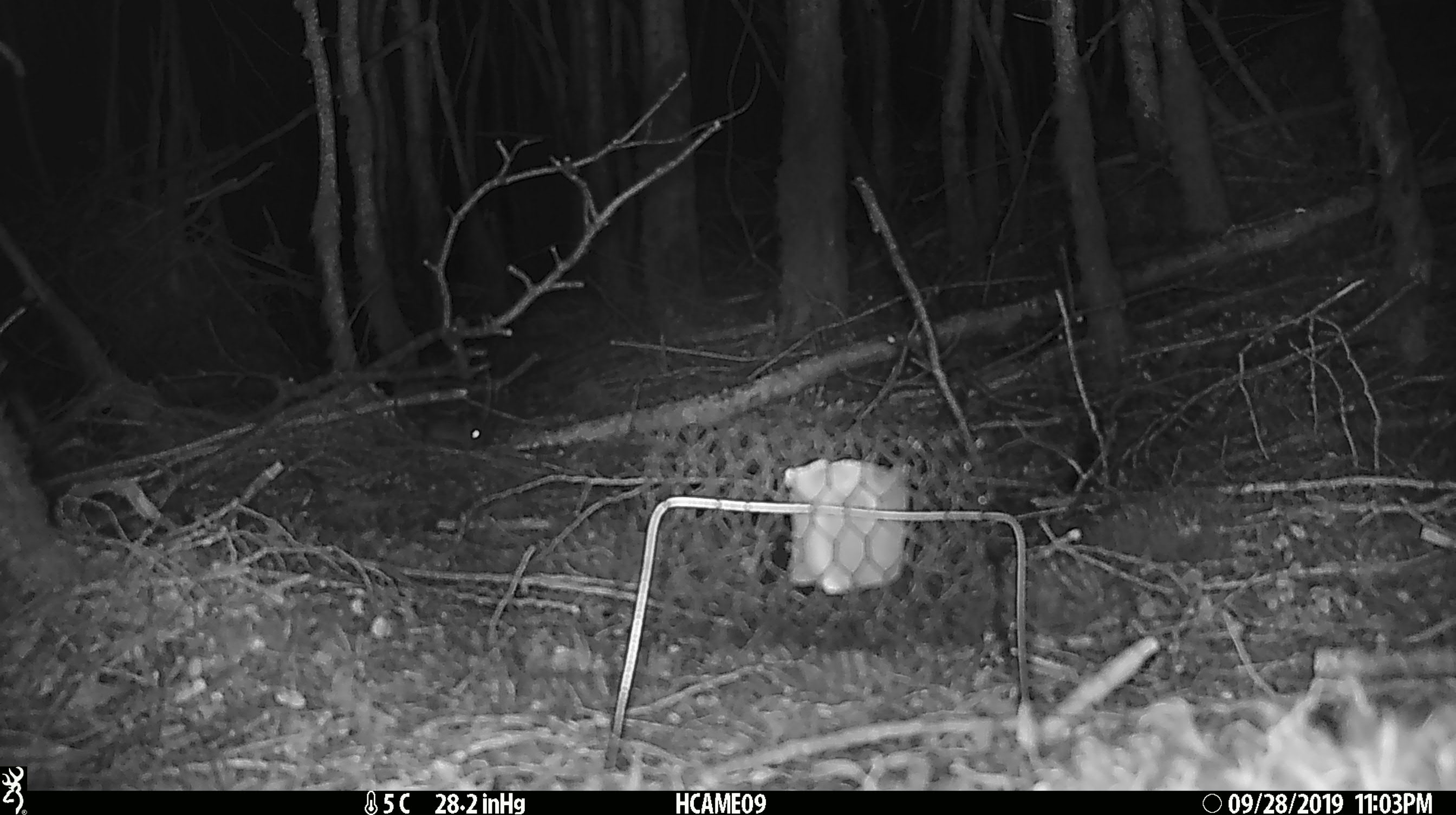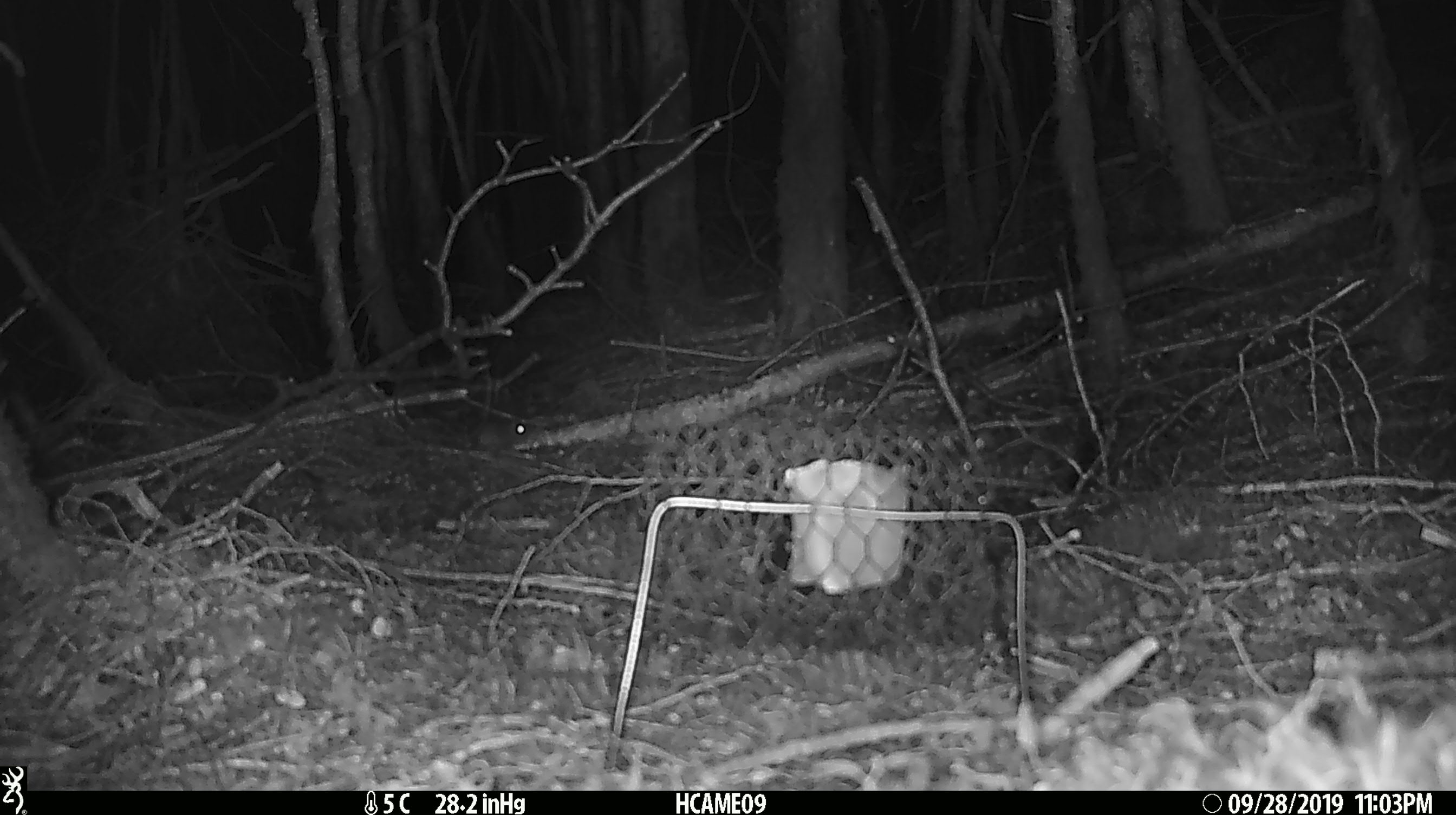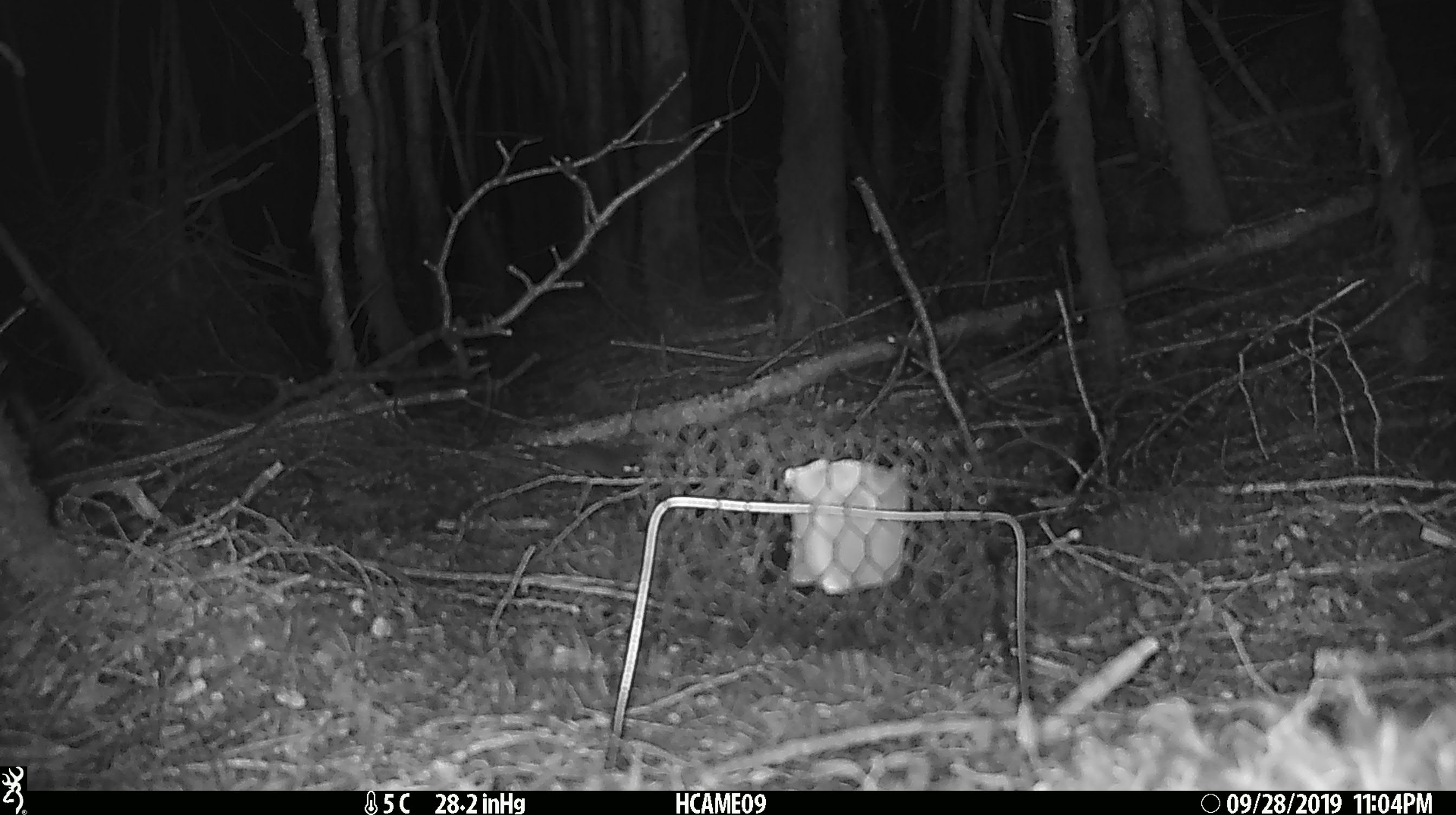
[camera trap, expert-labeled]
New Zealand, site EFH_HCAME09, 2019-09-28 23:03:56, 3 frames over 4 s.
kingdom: Animalia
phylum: Chordata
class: Mammalia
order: Rodentia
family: Muridae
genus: Mus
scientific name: Mus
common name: mouse